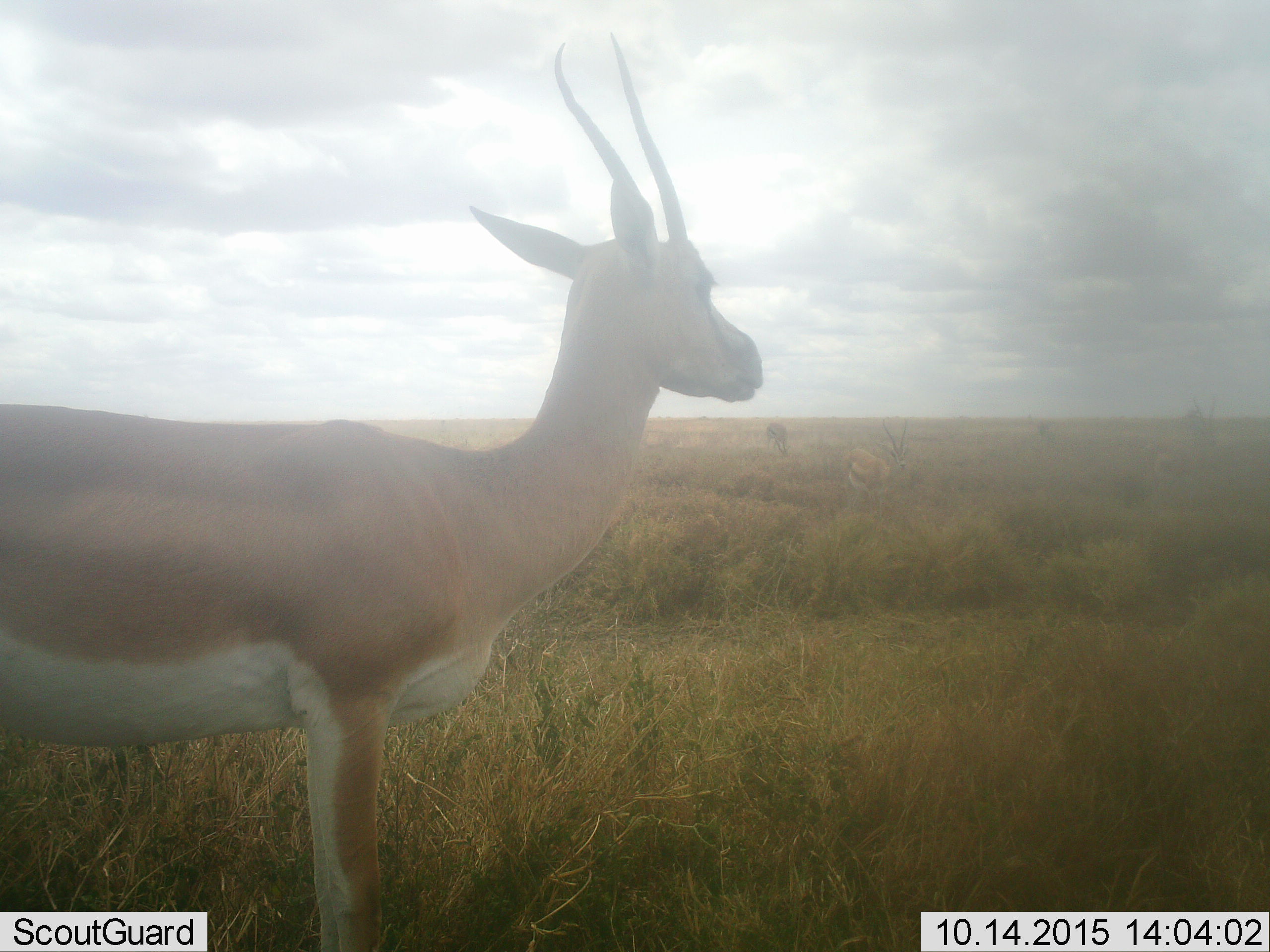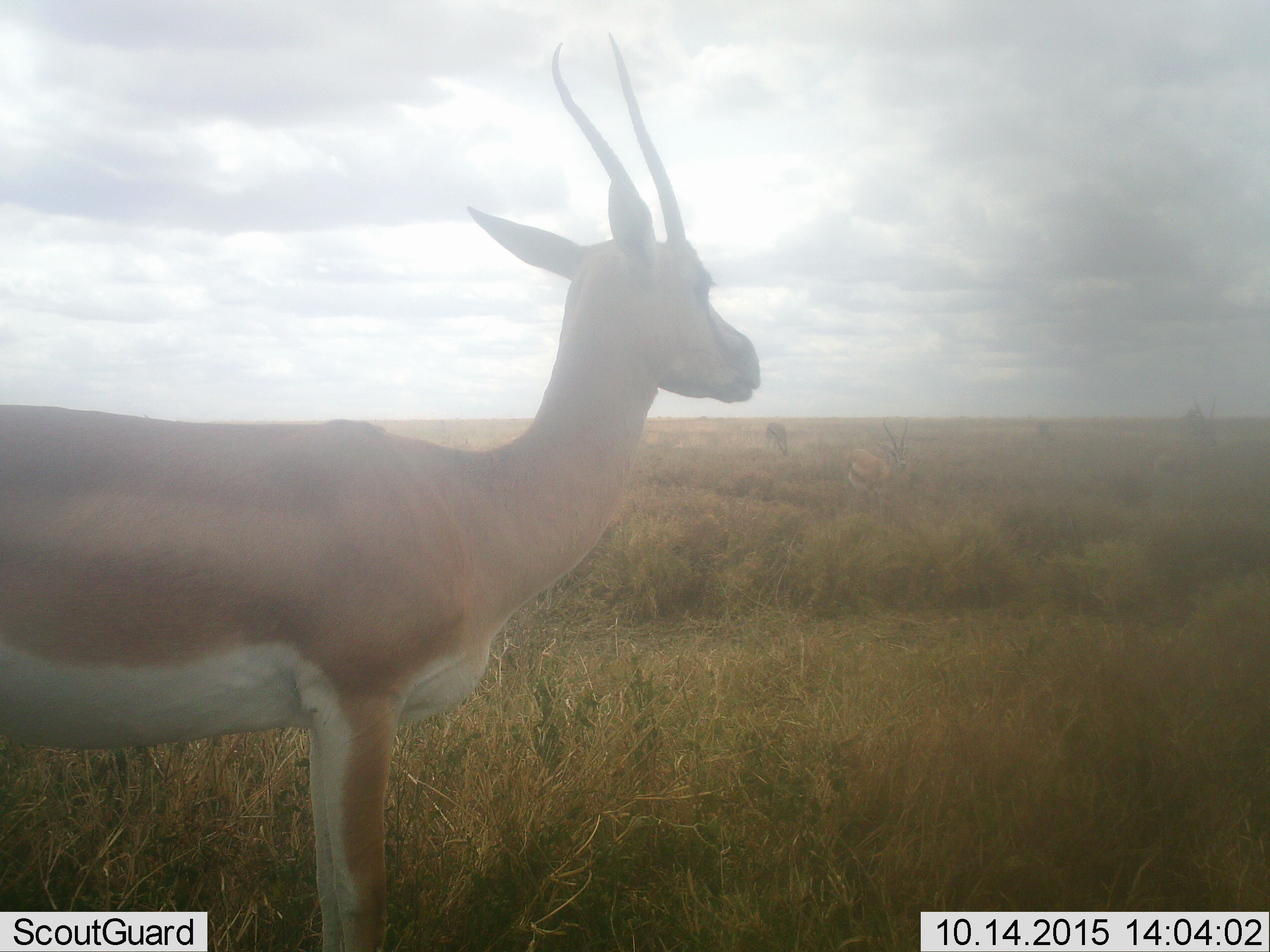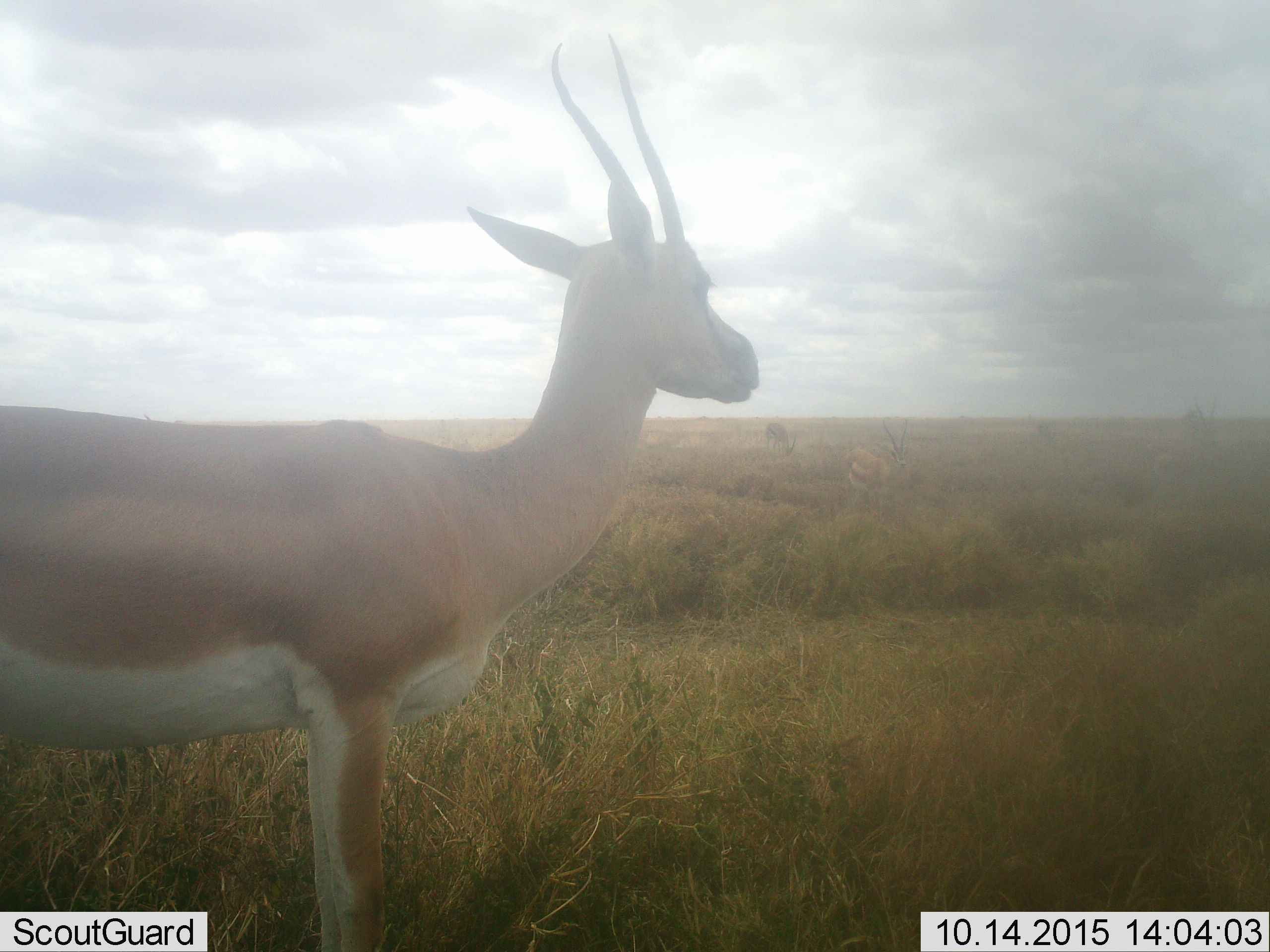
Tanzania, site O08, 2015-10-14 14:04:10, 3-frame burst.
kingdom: Animalia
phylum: Chordata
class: Mammalia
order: Artiodactyla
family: Bovidae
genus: Nanger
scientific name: Nanger granti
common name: grant's gazelle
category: gazellegrants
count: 1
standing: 100%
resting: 0%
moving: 0%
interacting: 0%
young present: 0%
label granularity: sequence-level